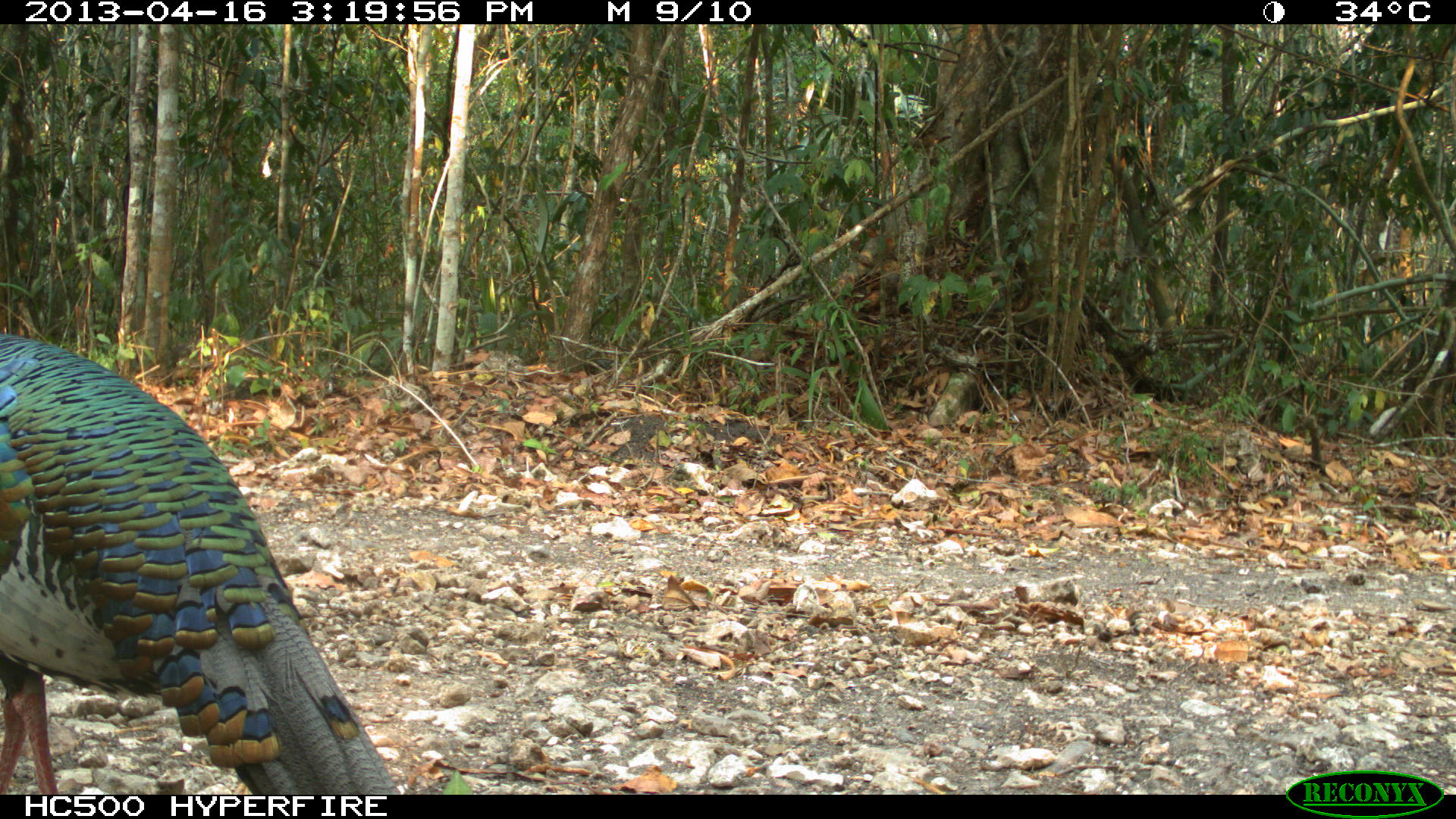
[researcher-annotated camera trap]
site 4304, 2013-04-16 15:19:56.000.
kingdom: Animalia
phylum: Chordata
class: Aves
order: Galliformes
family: Phasianidae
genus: Meleagris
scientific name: Meleagris ocellata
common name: ocellated turkey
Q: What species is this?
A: Meleagris ocellata (ocellated turkey).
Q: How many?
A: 1.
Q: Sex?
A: Male.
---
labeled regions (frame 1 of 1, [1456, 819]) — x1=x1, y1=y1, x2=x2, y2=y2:
meleagris ocellata: x1=0, y1=332, x2=396, y2=794